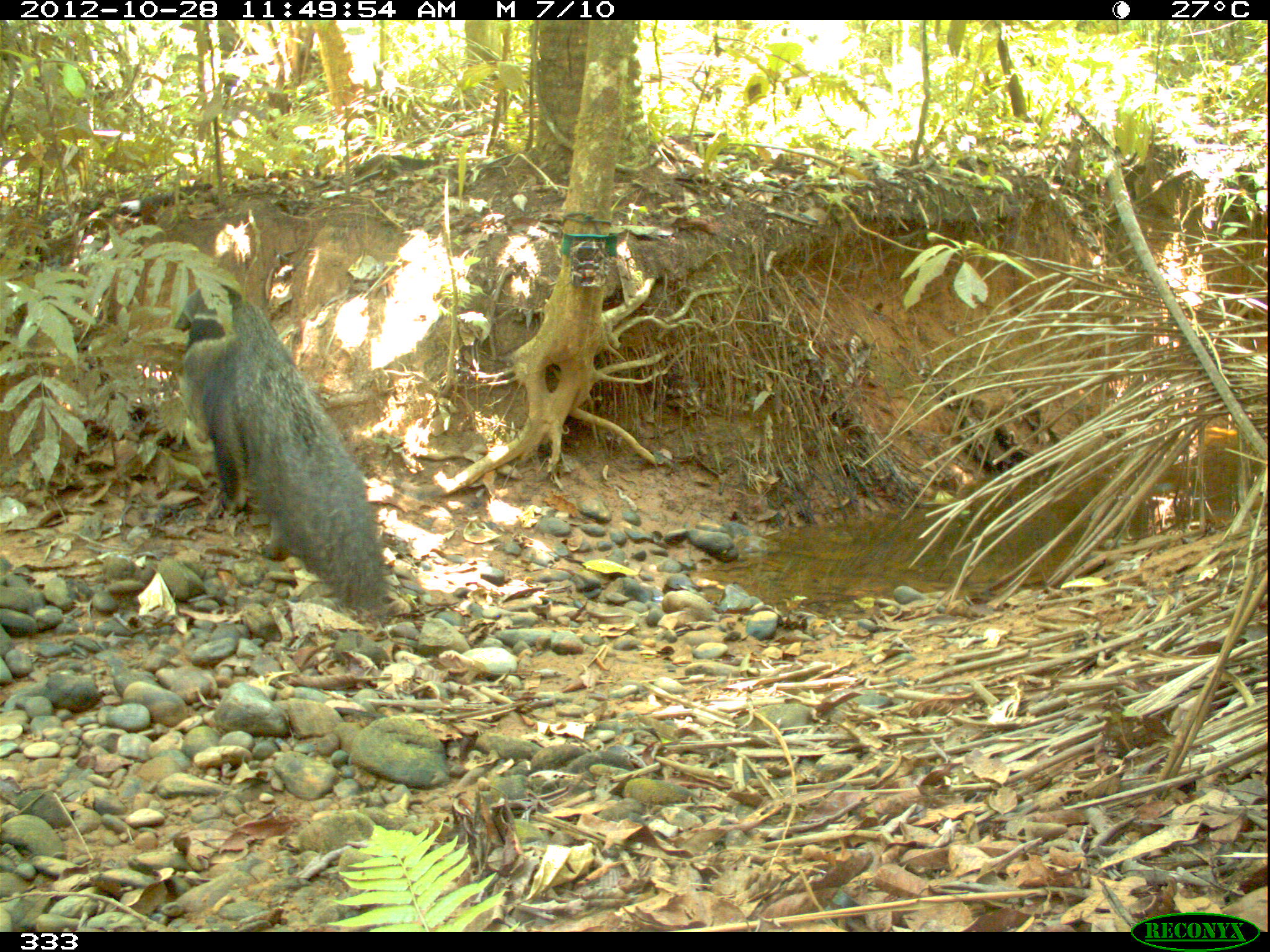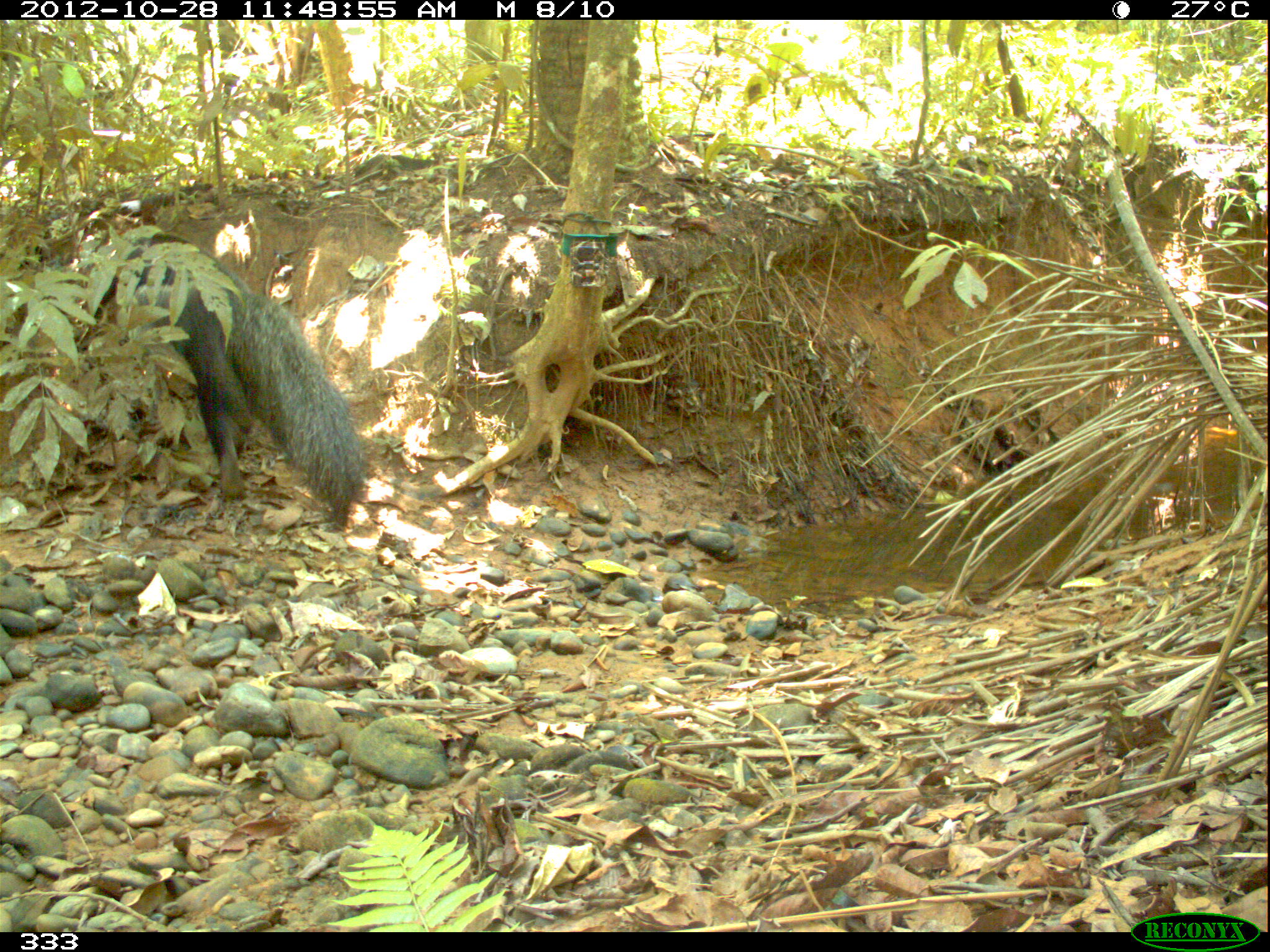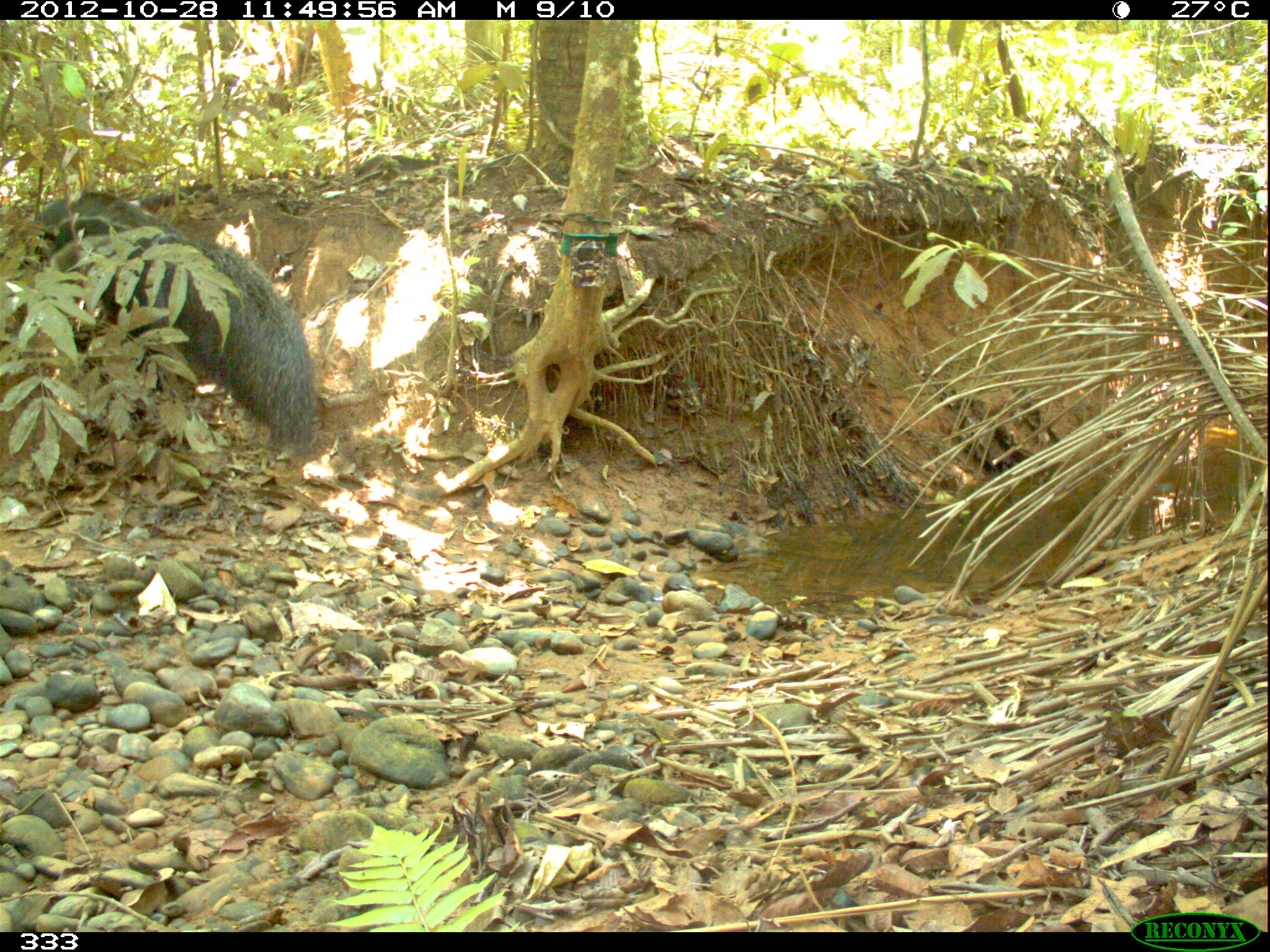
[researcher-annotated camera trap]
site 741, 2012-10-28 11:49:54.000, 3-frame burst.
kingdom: Animalia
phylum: Chordata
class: Mammalia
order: Pilosa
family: Myrmecophagidae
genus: Myrmecophaga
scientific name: Myrmecophaga tridactyla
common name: giant anteater